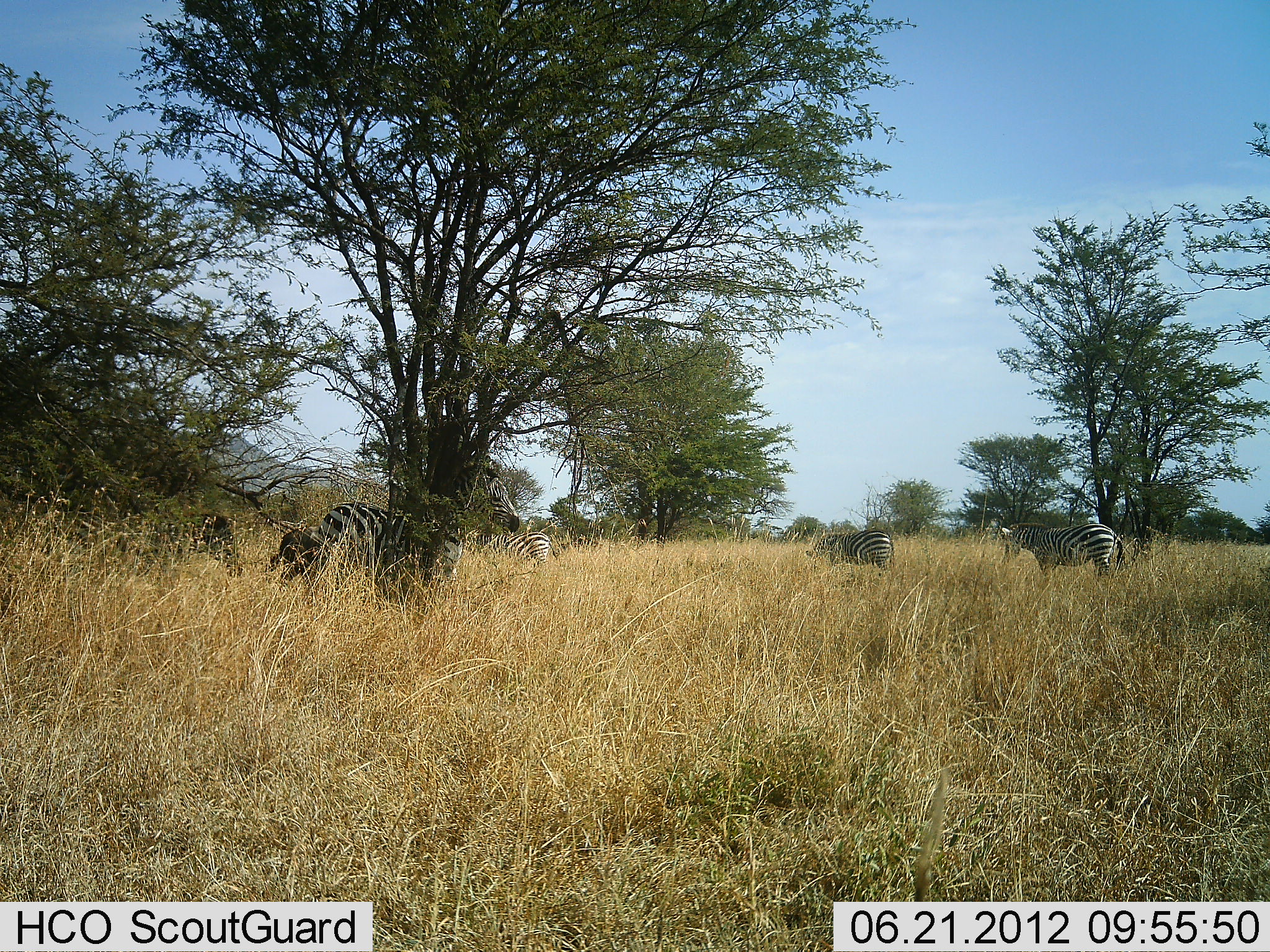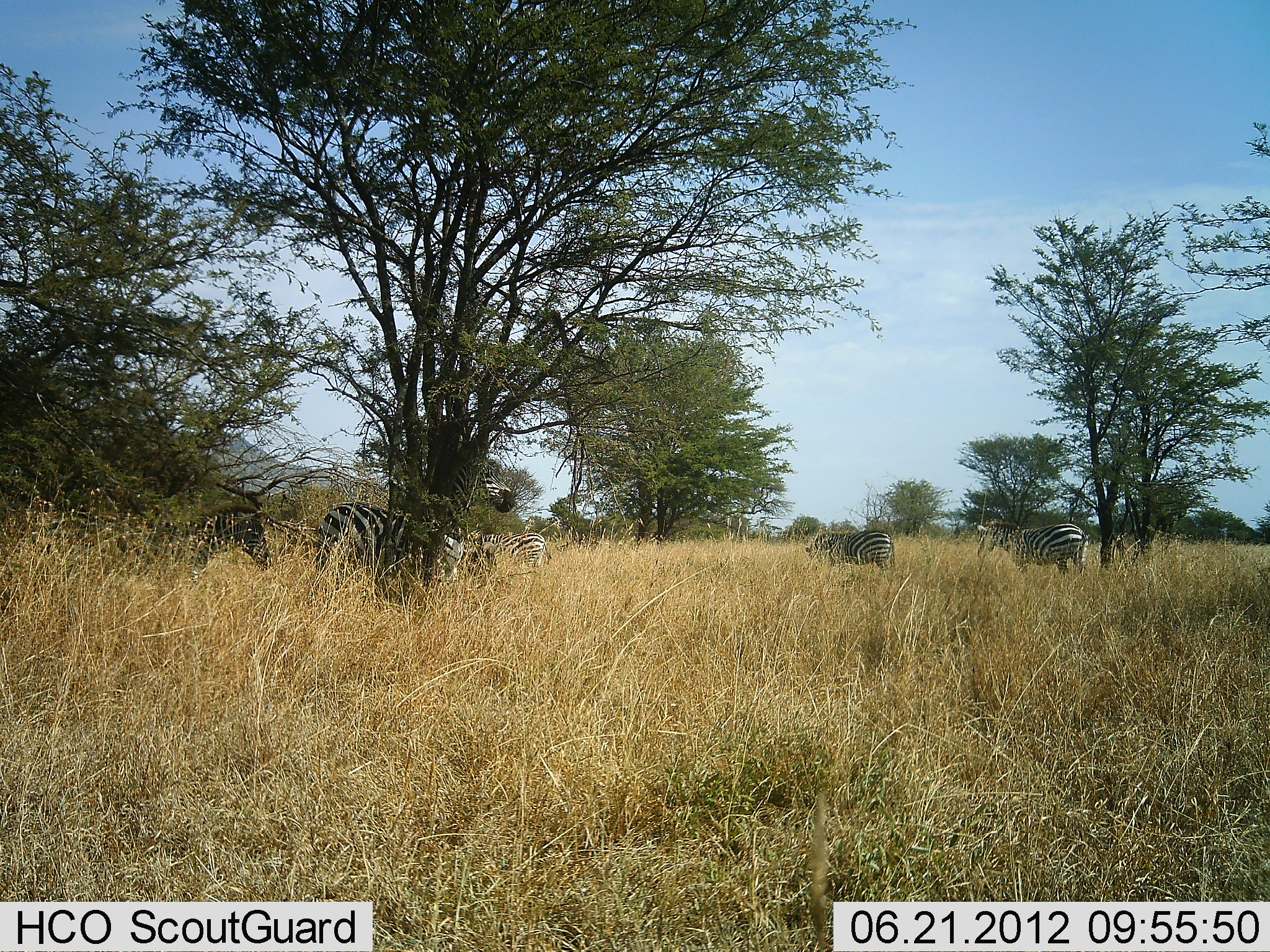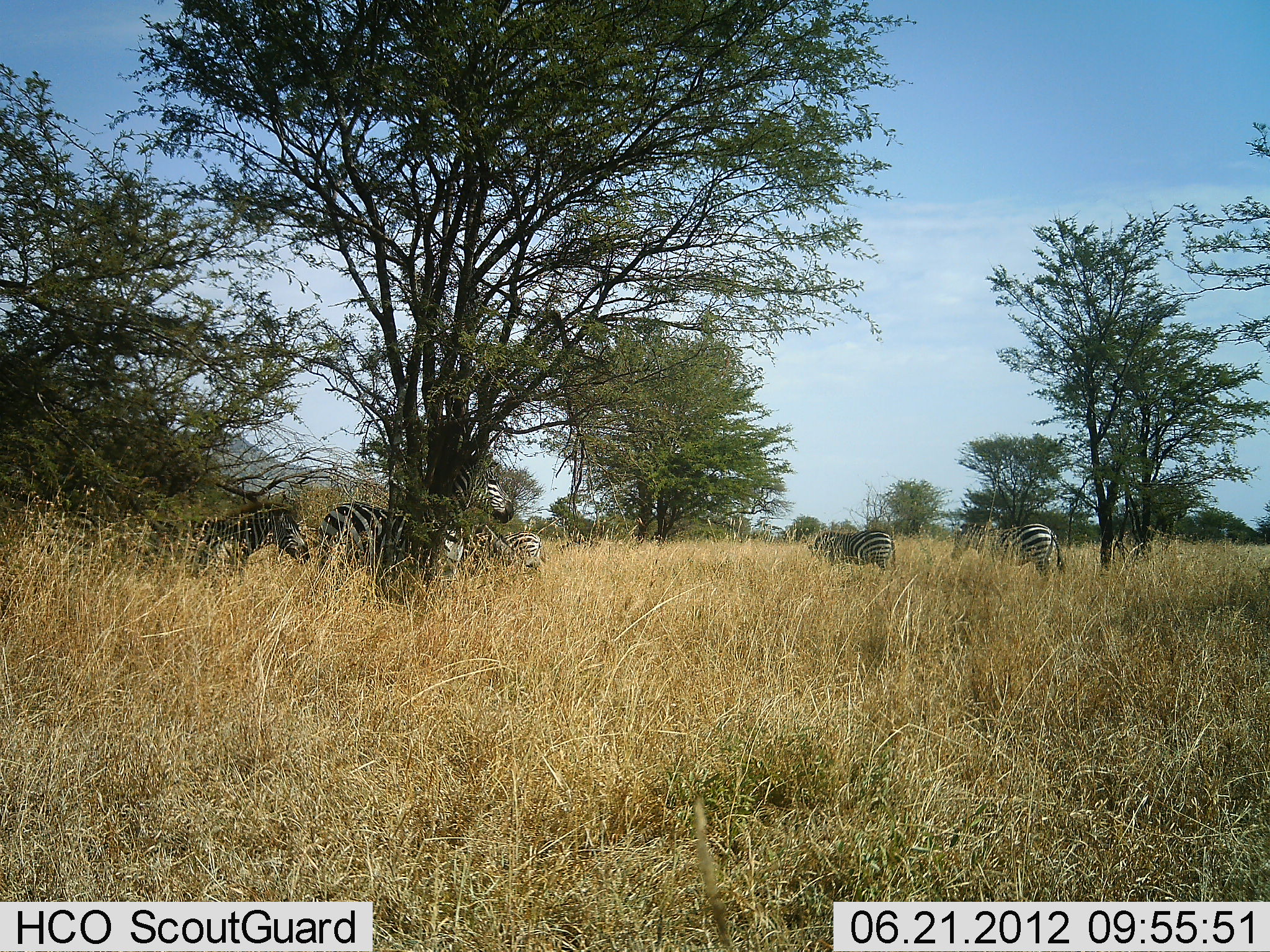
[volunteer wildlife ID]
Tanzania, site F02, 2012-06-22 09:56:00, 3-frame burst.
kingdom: Animalia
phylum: Chordata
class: Mammalia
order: Perissodactyla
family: Equidae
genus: Equus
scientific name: Equus quagga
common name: plains zebra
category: zebra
Zebra (plains zebra) (Equus quagga), count 5. Behavior (volunteer vote fractions): standing 90%, resting 0%, moving 60%, interacting 0%. Young present (vote fraction): 0%. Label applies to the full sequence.